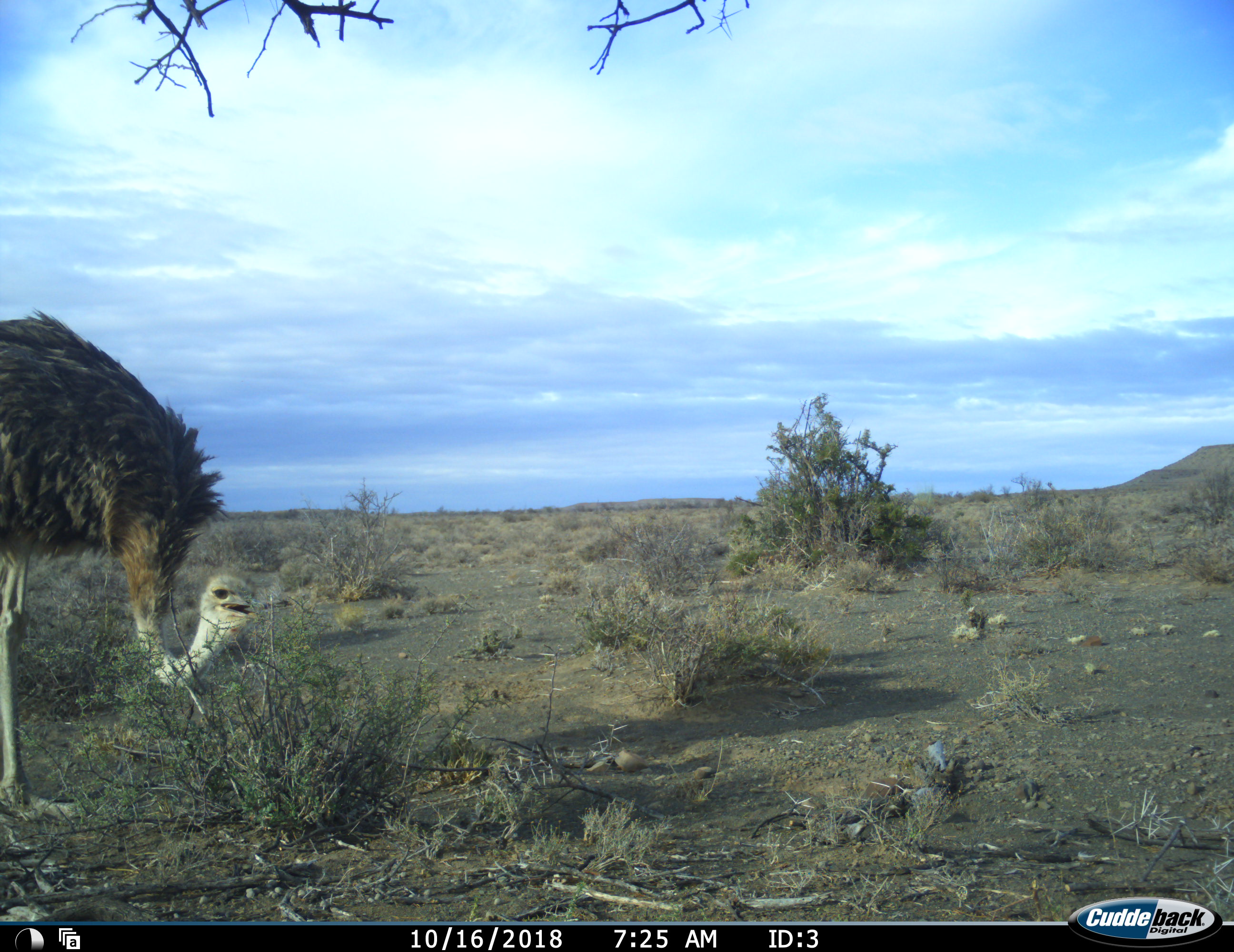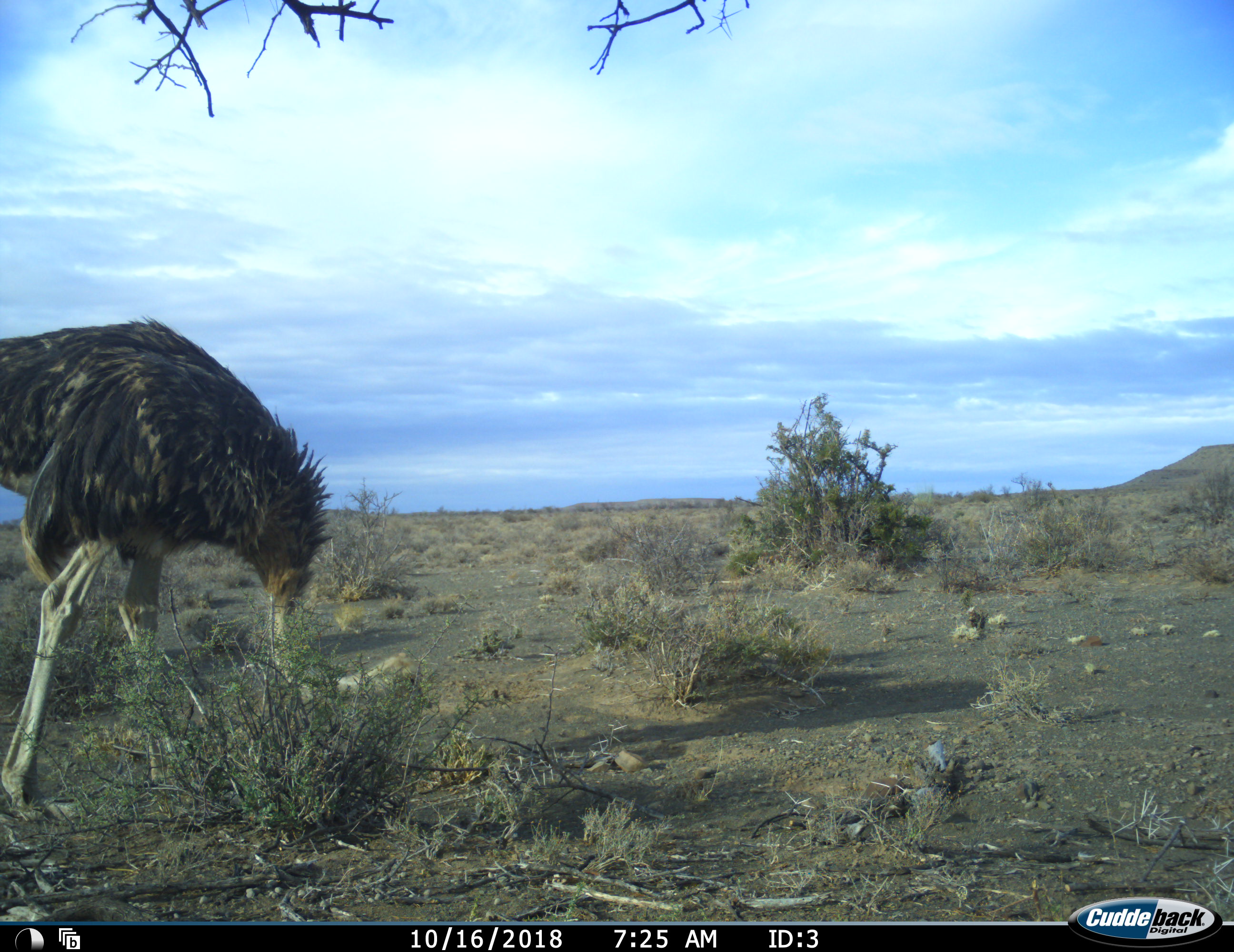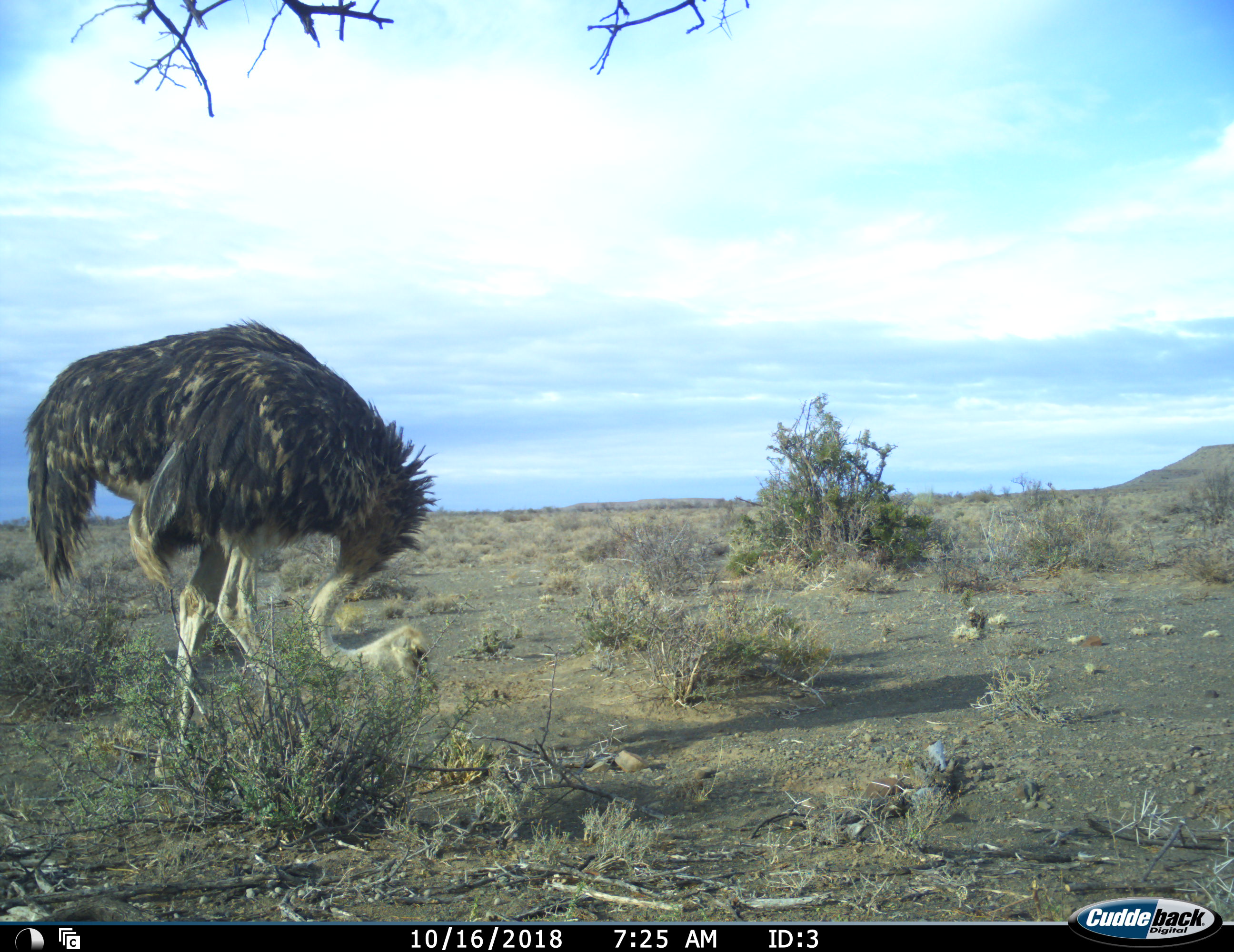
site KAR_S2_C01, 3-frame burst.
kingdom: Animalia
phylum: Chordata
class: Aves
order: Struthioniformes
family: Struthionidae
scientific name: Struthionidae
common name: ostrich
Ostrich (Struthionidae), count 1. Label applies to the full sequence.